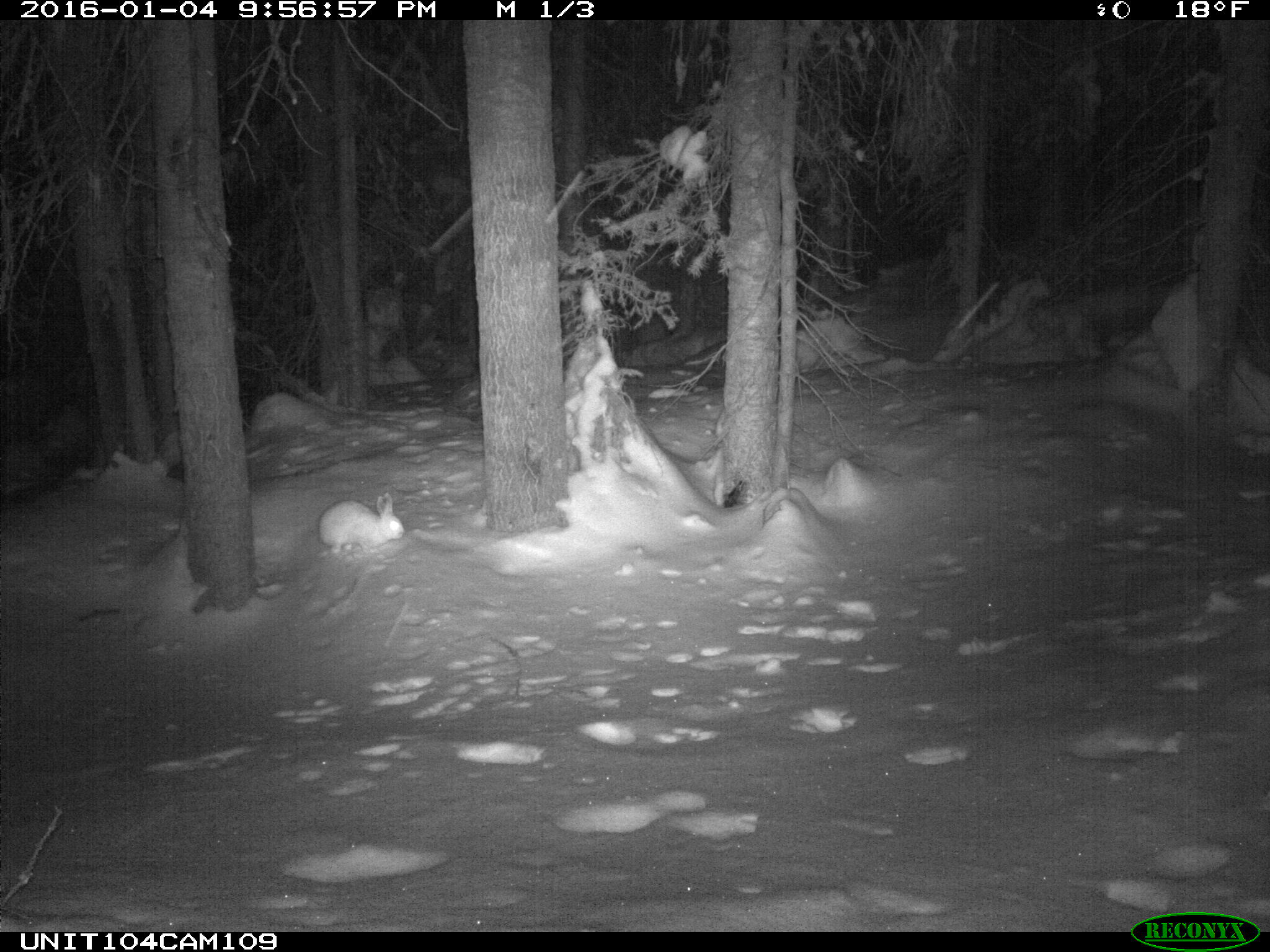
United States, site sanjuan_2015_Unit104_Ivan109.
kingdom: Animalia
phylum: Chordata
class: Mammalia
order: Lagomorpha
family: Leporidae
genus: Lepus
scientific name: Lepus americanus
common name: snowshoe hare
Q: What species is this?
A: Lepus americanus (snowshoe hare).